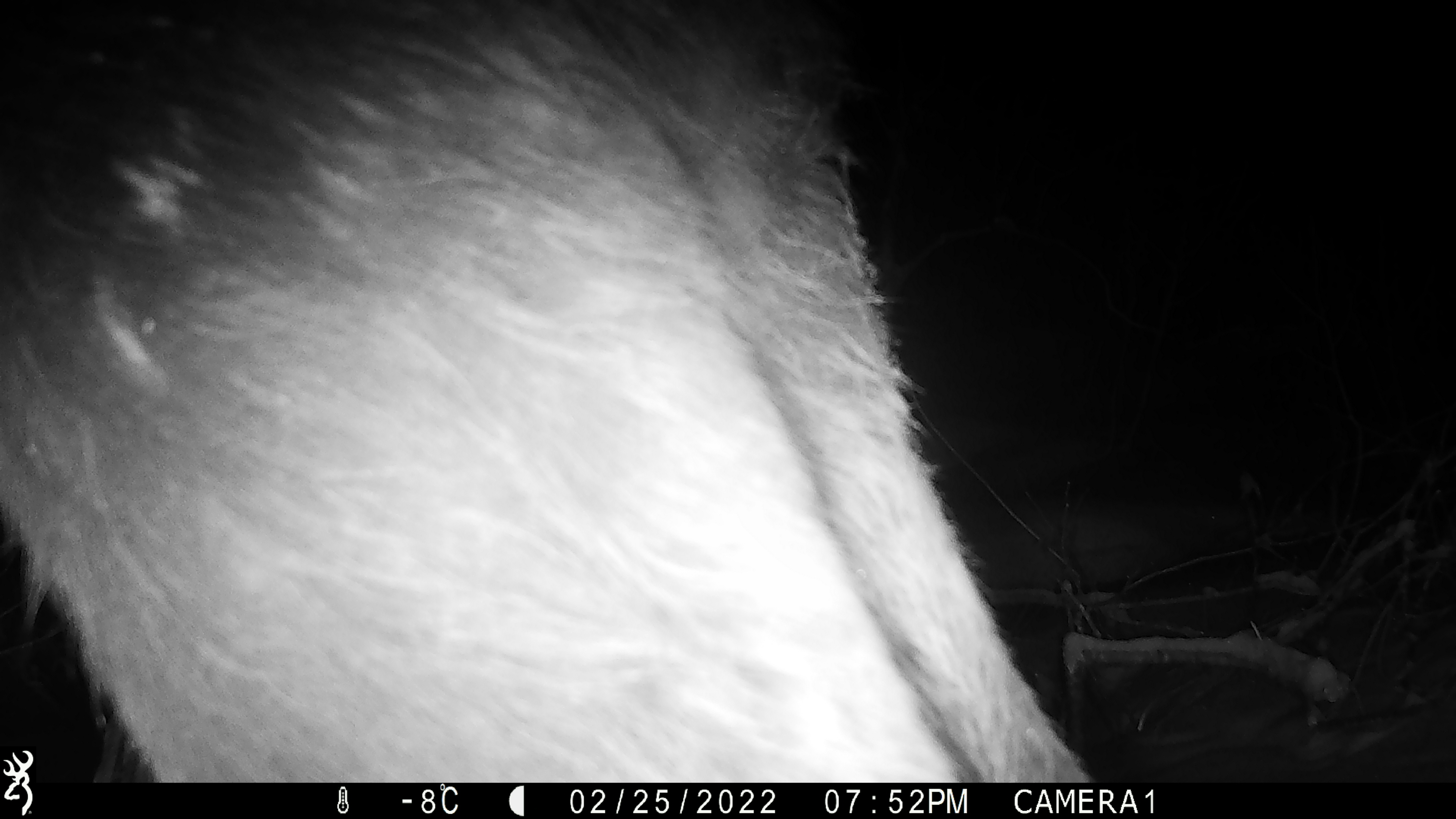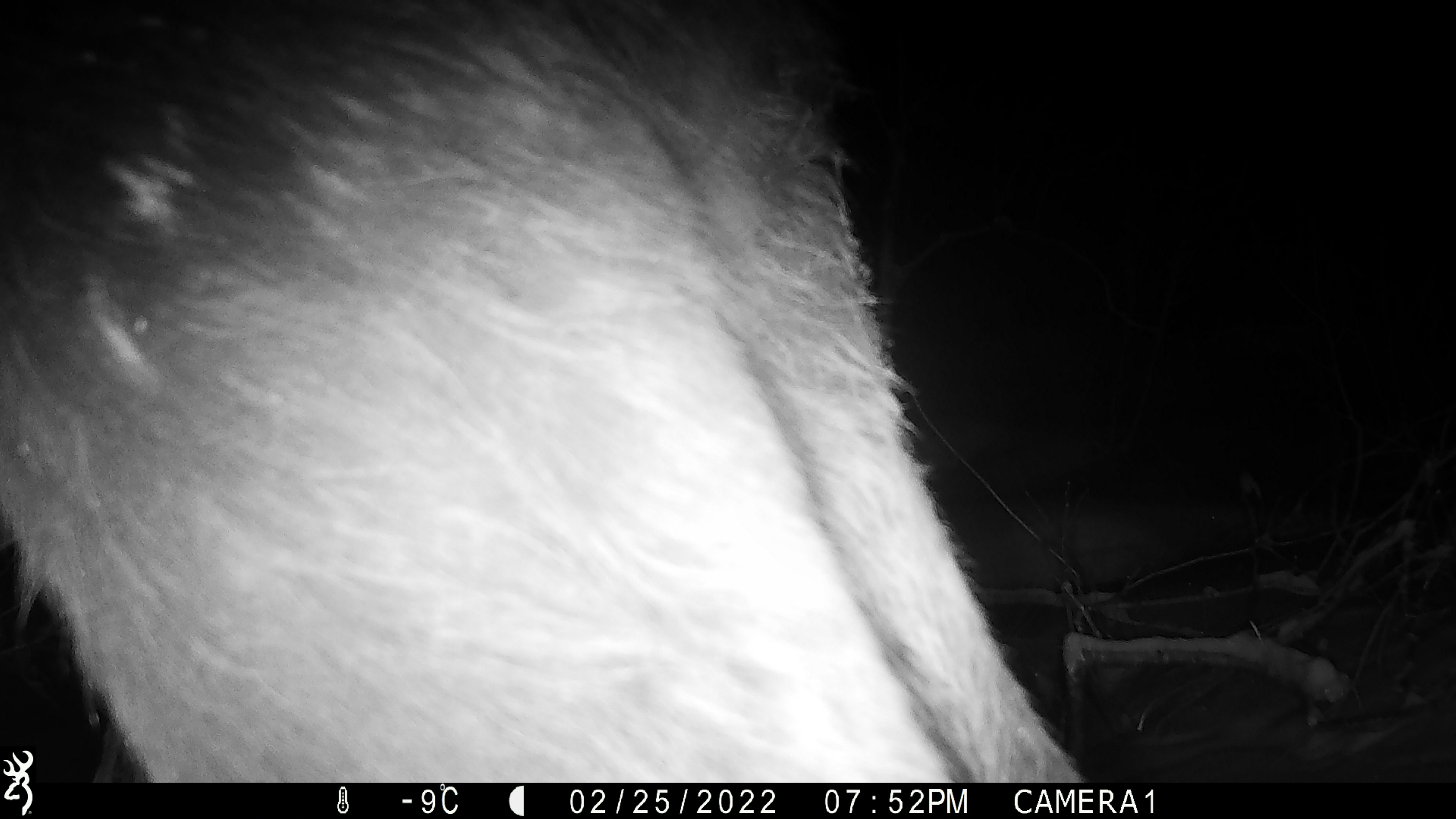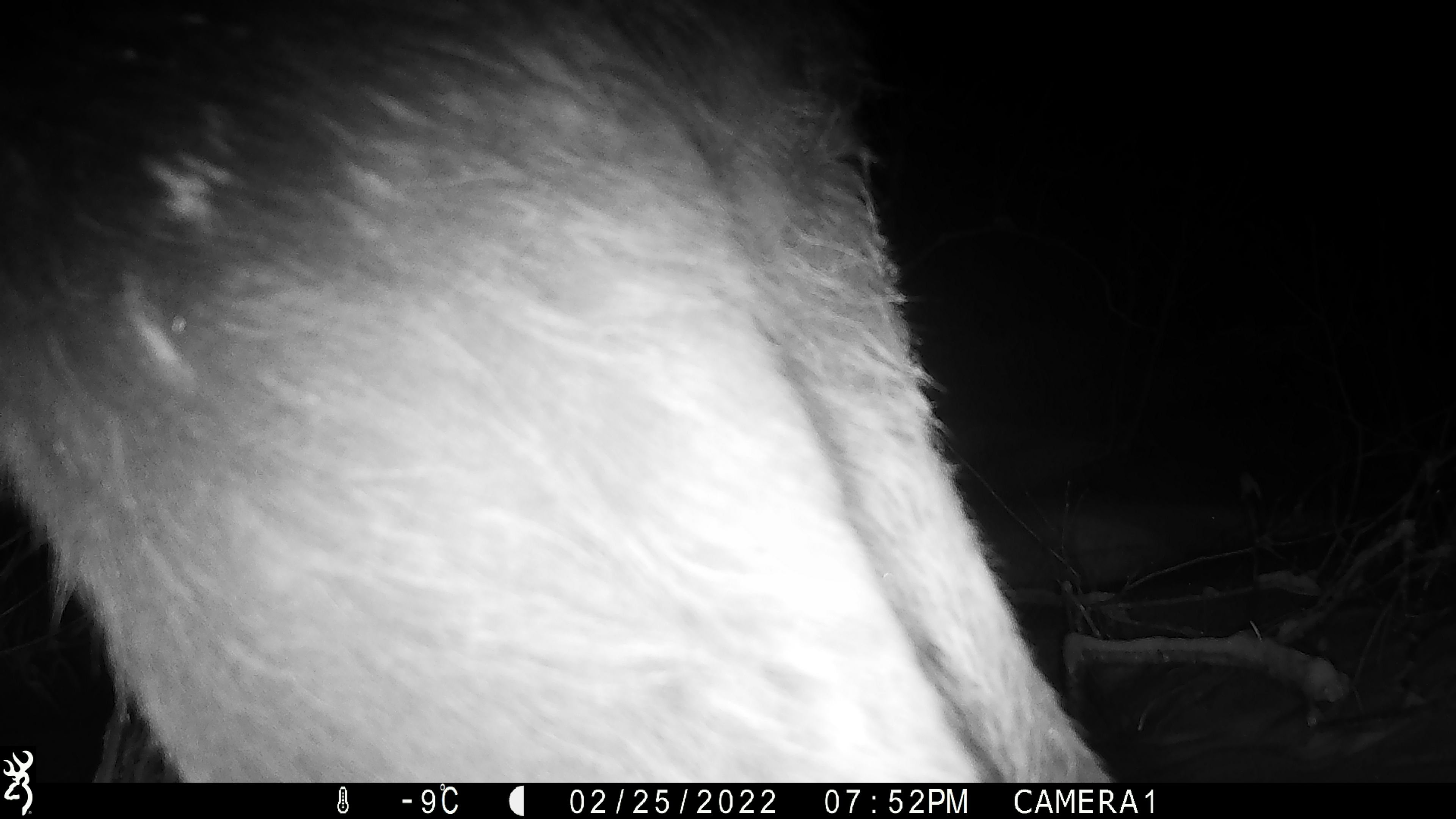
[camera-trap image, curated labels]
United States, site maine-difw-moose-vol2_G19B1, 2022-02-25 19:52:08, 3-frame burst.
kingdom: Animalia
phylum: Chordata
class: Mammalia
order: Artiodactyla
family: Cervidae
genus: Alces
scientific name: Alces alces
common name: moose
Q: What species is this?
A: Moose (Alces alces).